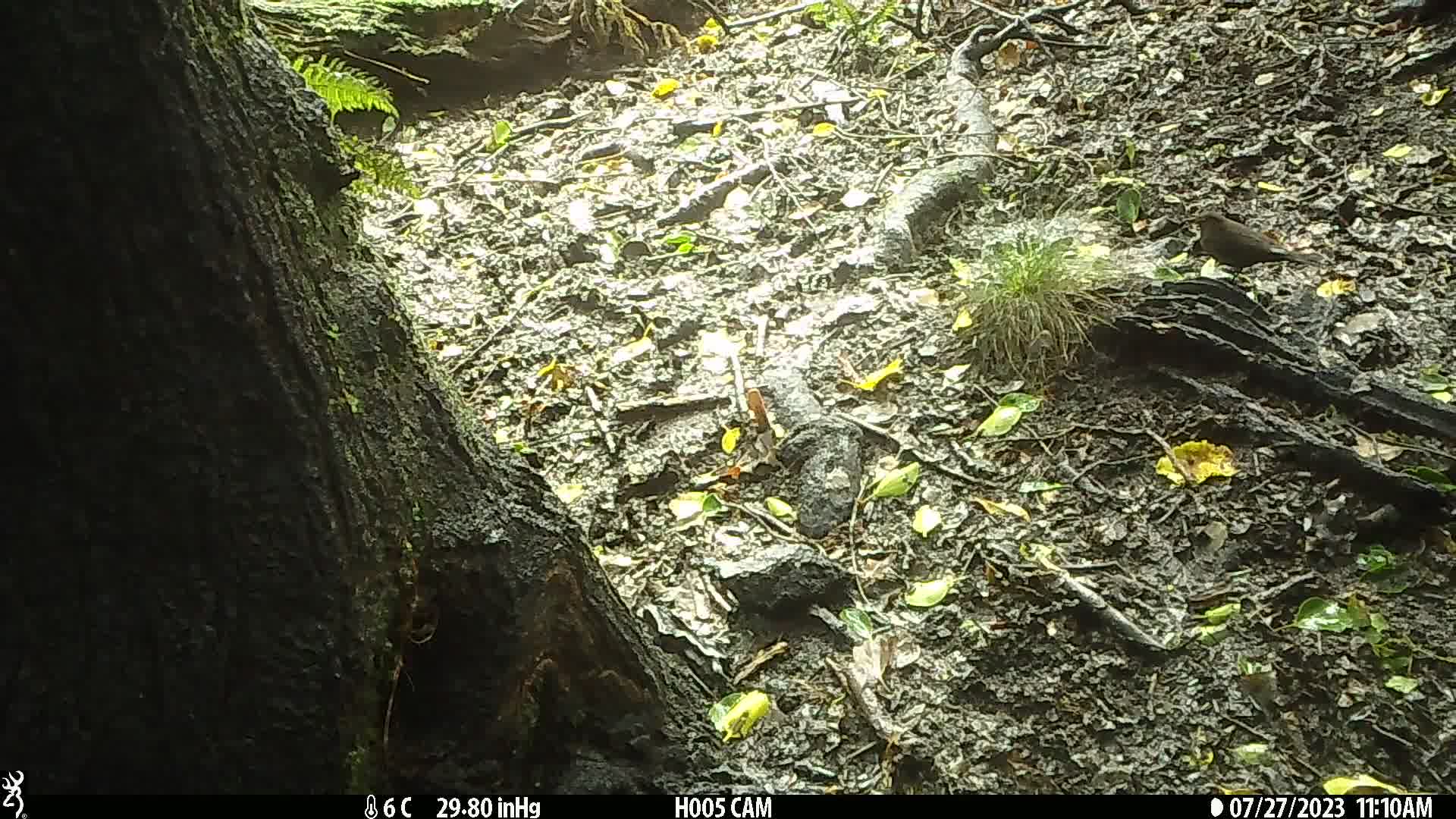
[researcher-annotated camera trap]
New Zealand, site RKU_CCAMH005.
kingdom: Animalia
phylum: Chordata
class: Aves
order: Passeriformes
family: Turdidae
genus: Turdus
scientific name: Turdus merula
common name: eurasian blackbird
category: blackbird